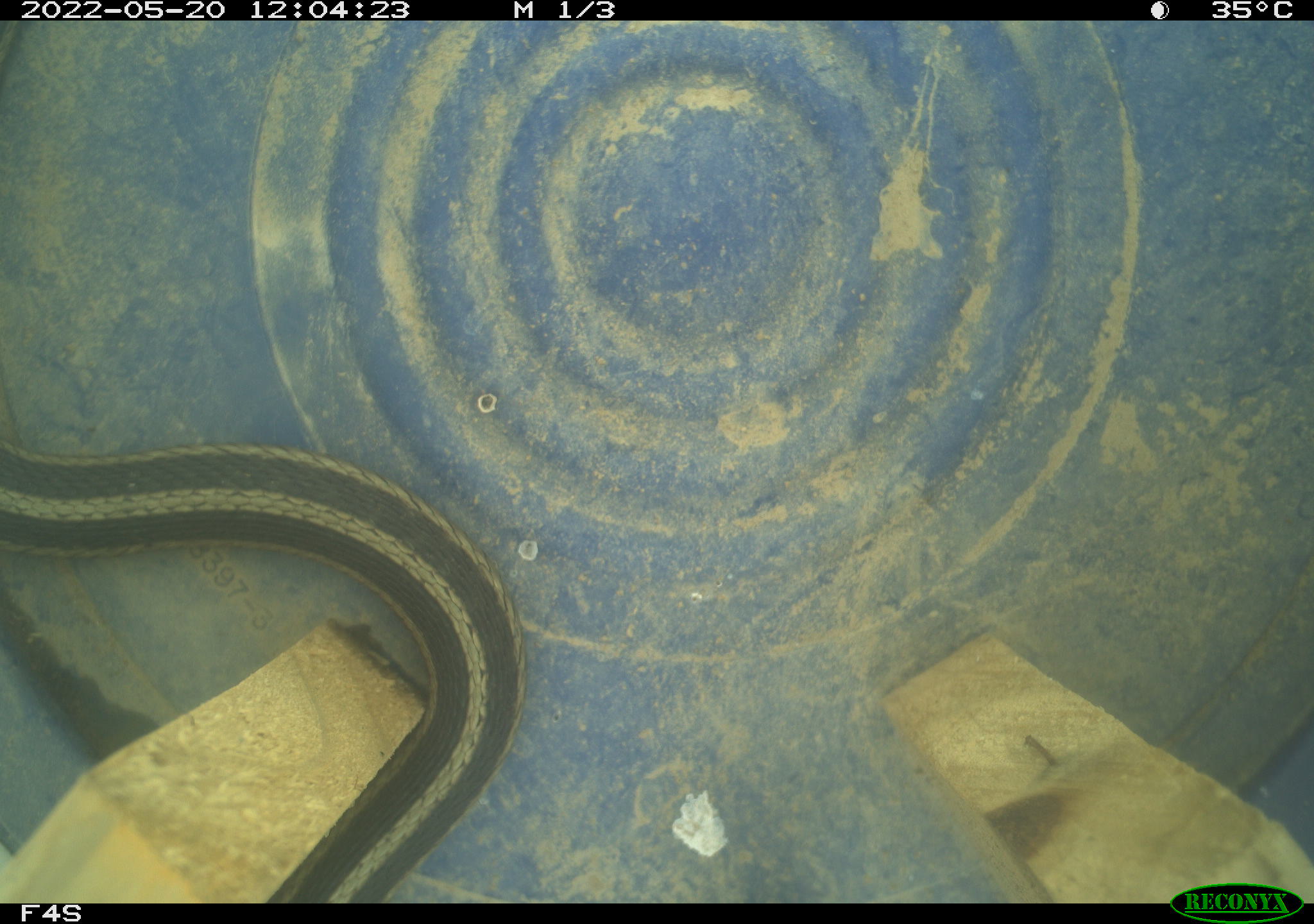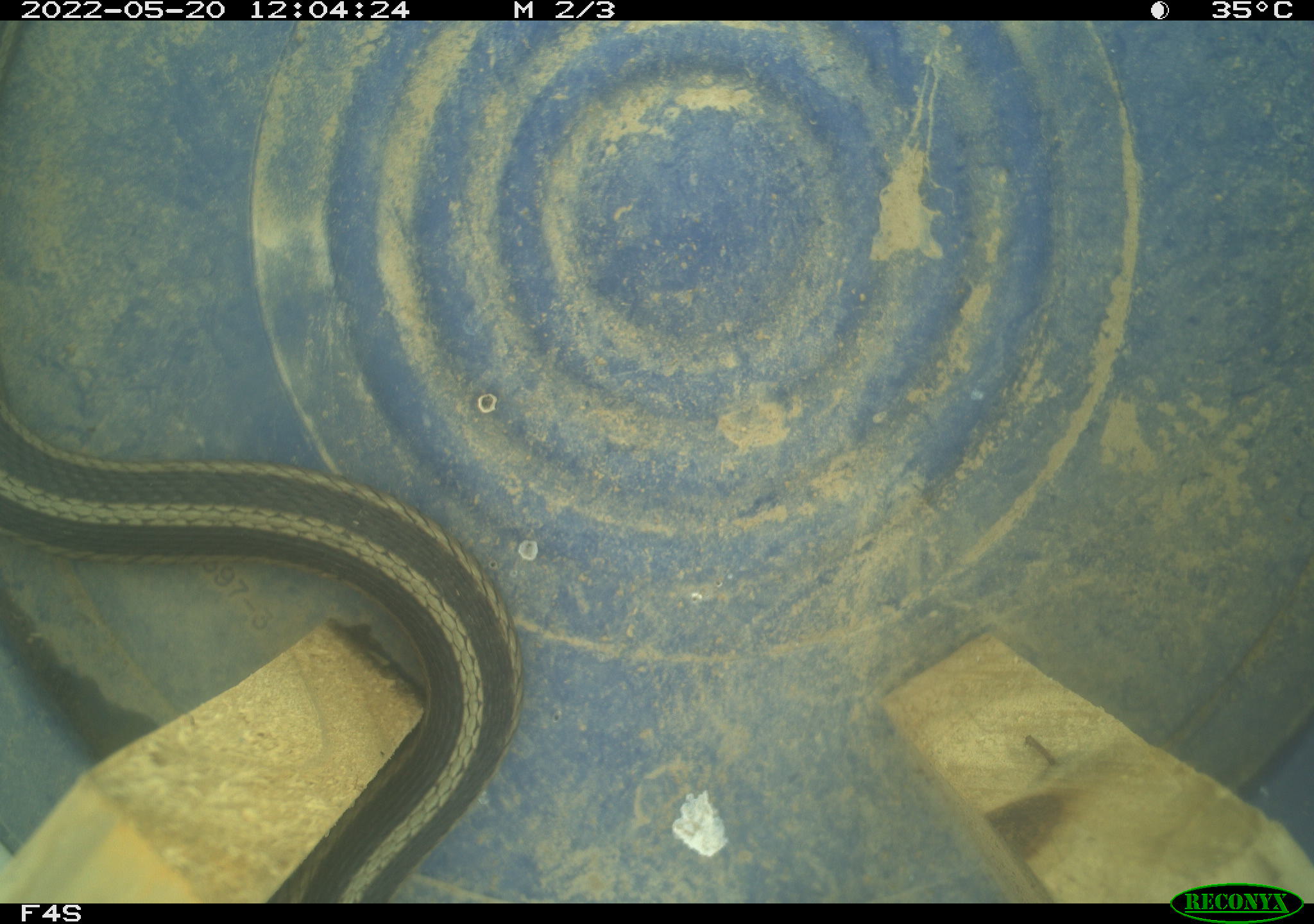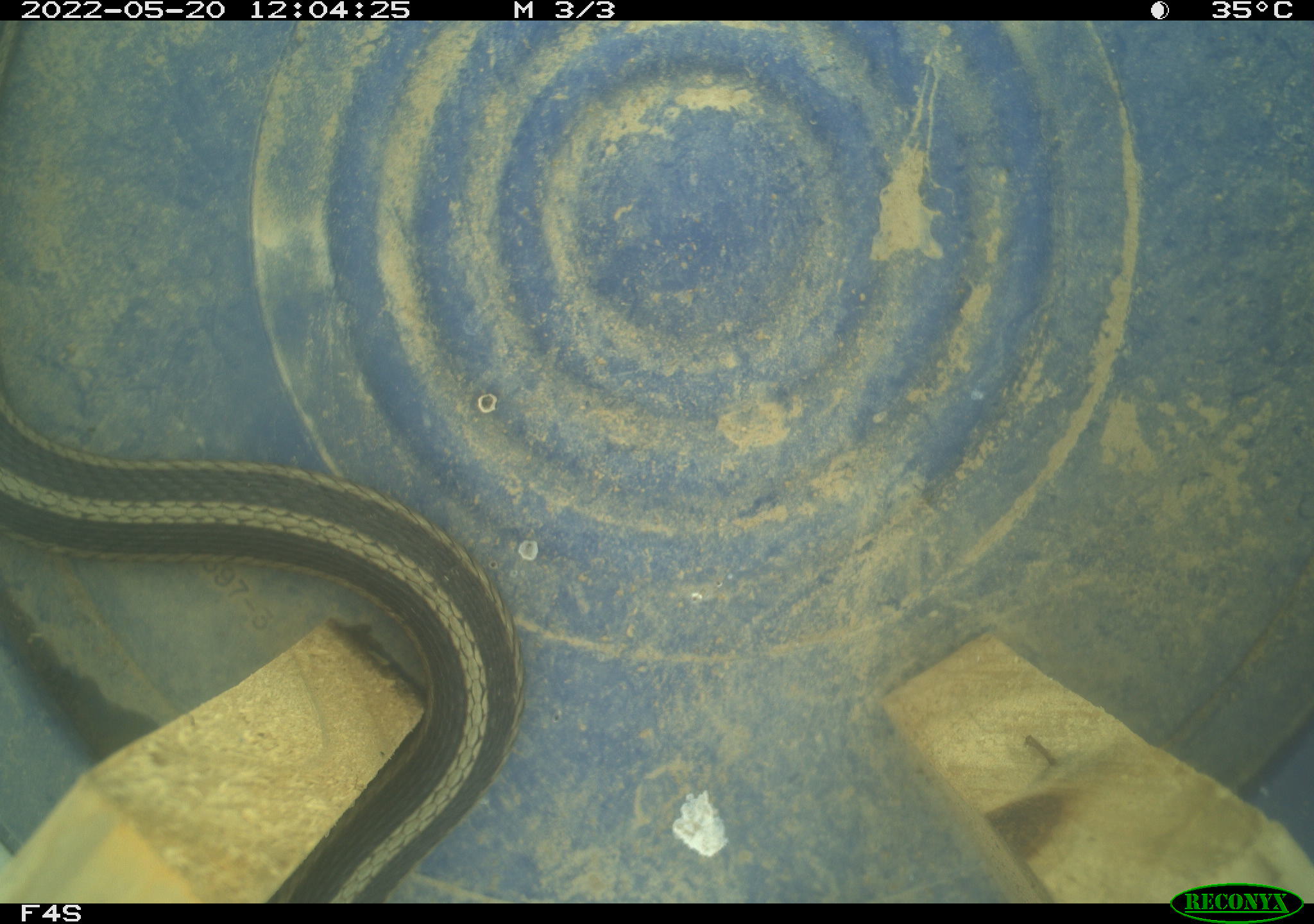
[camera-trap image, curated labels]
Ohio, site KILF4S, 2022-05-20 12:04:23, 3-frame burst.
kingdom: Animalia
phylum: Chordata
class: Reptilia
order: Squamata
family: Colubridae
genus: Thamnophis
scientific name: Thamnophis sirtalis sirtalis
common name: eastern gartersnake